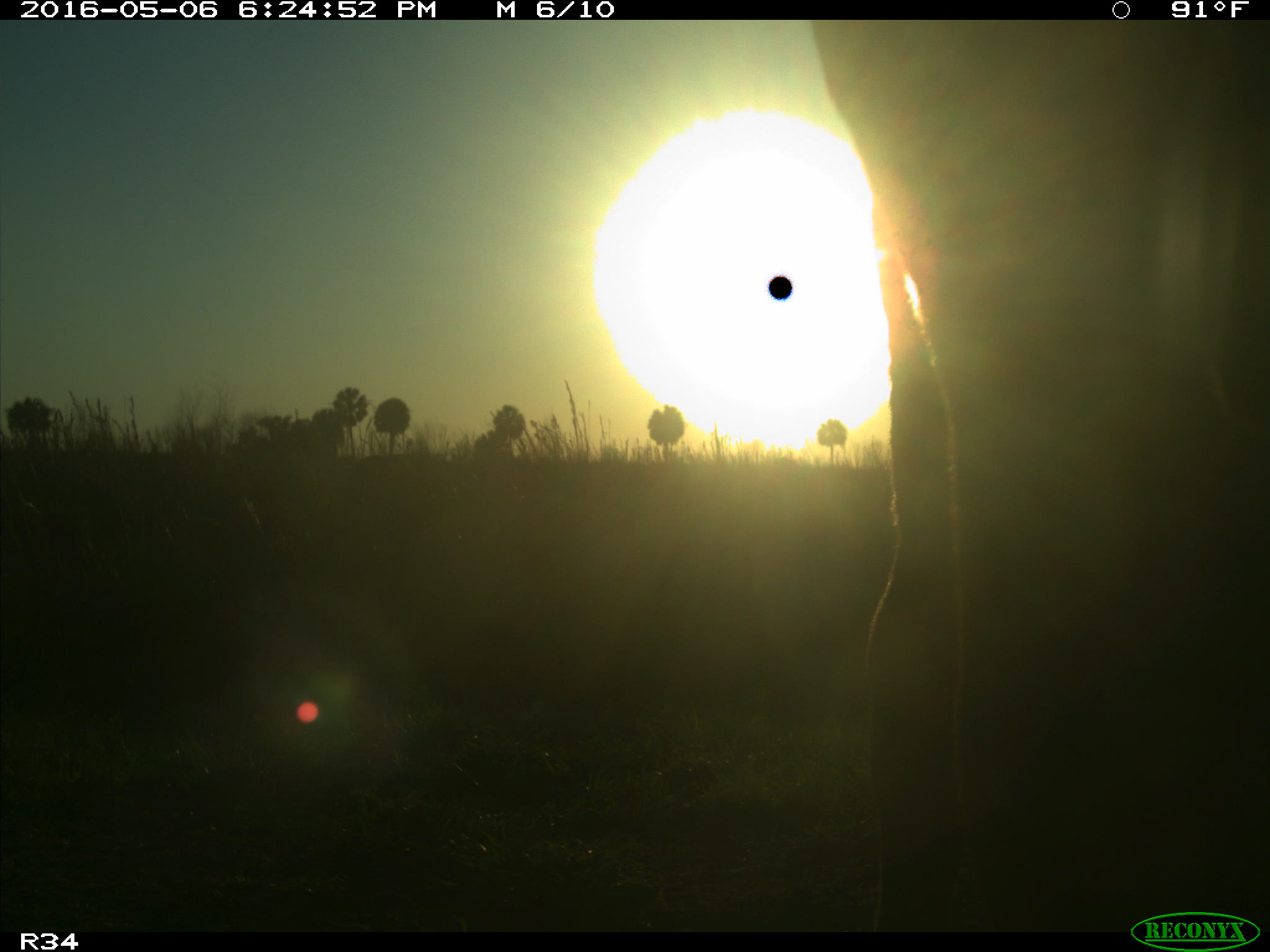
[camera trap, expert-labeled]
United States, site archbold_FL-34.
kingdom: Animalia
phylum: Chordata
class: Mammalia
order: Artiodactyla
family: Bovidae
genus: Bos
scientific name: Bos taurus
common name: domestic cow